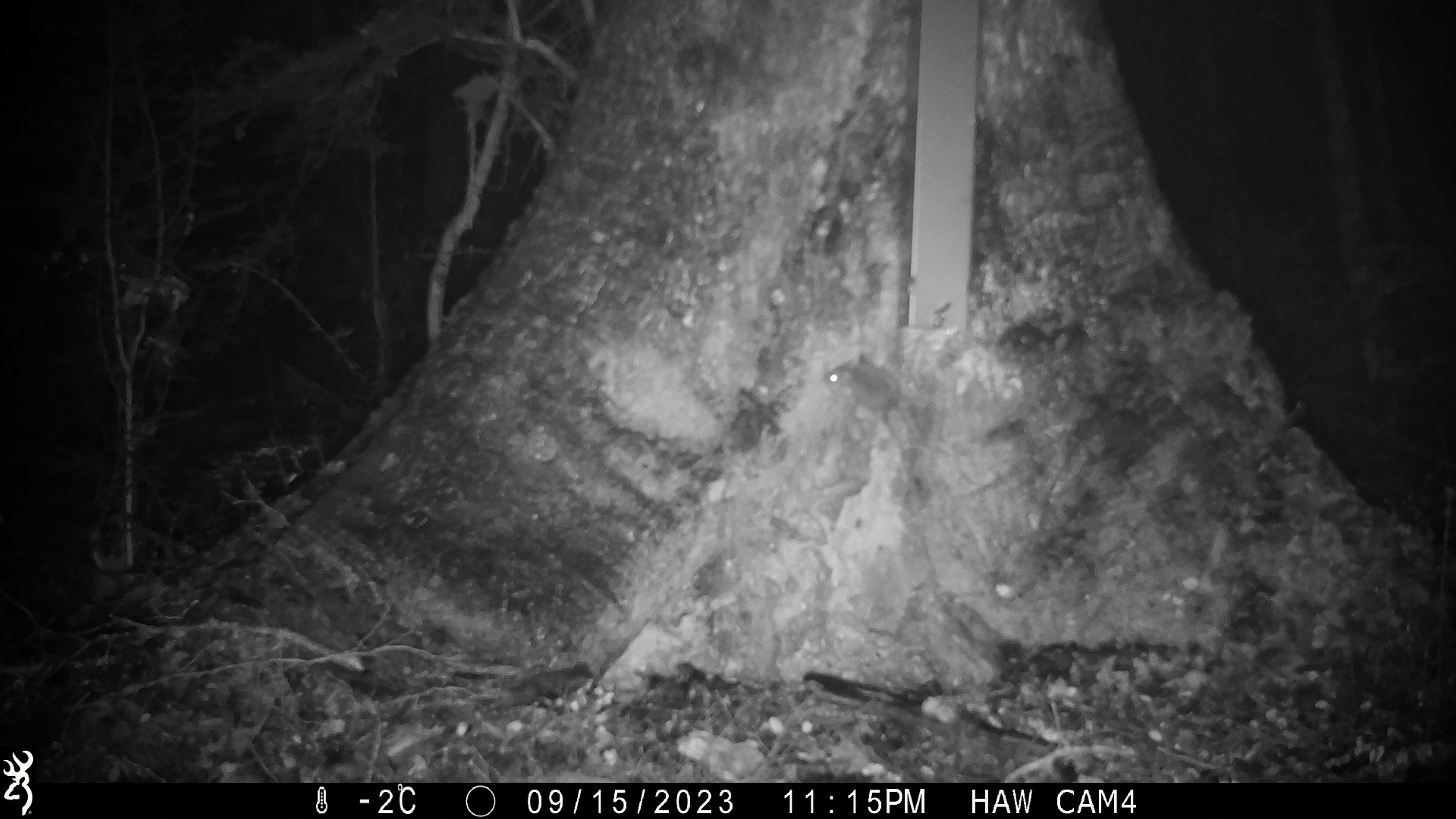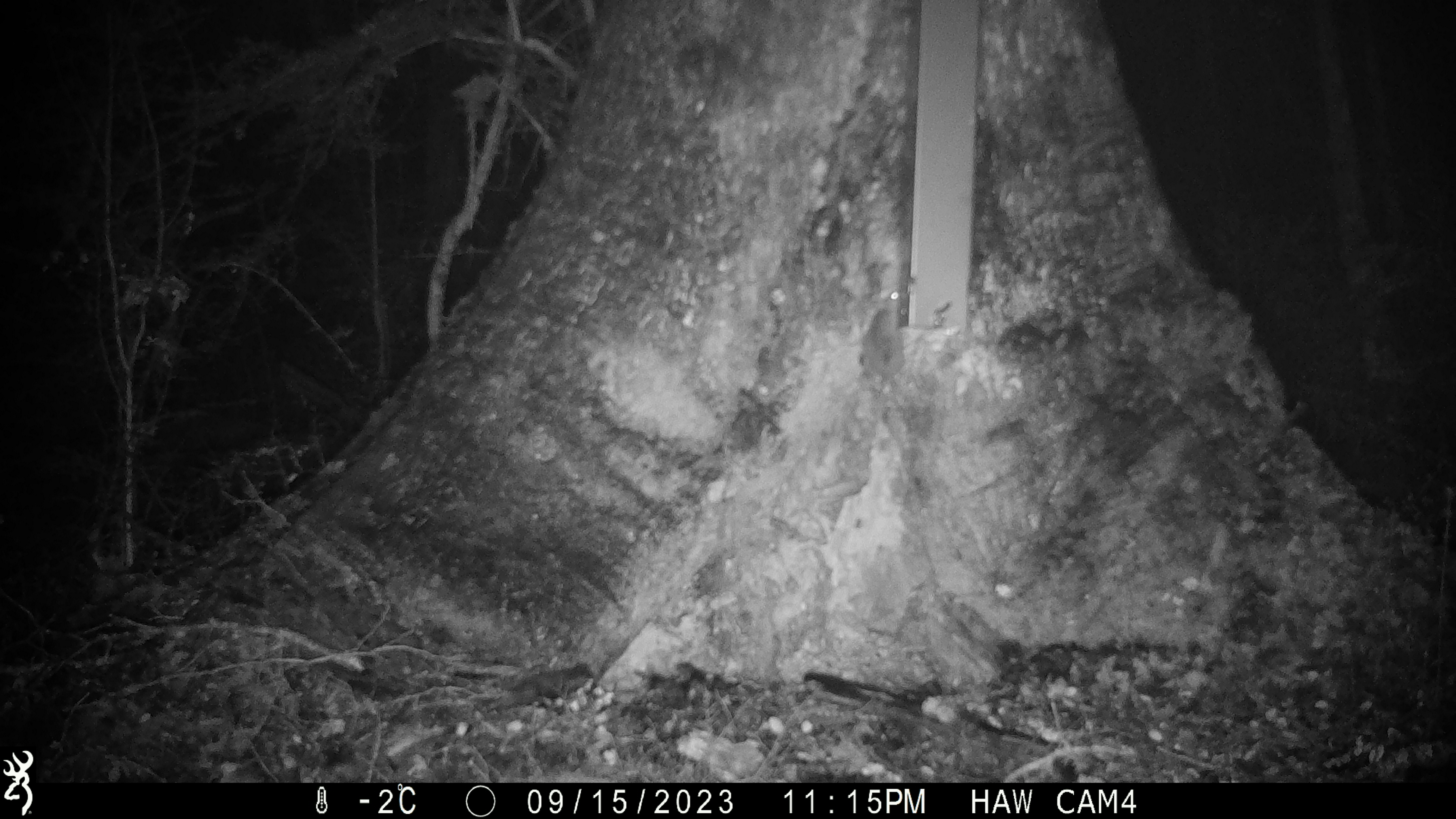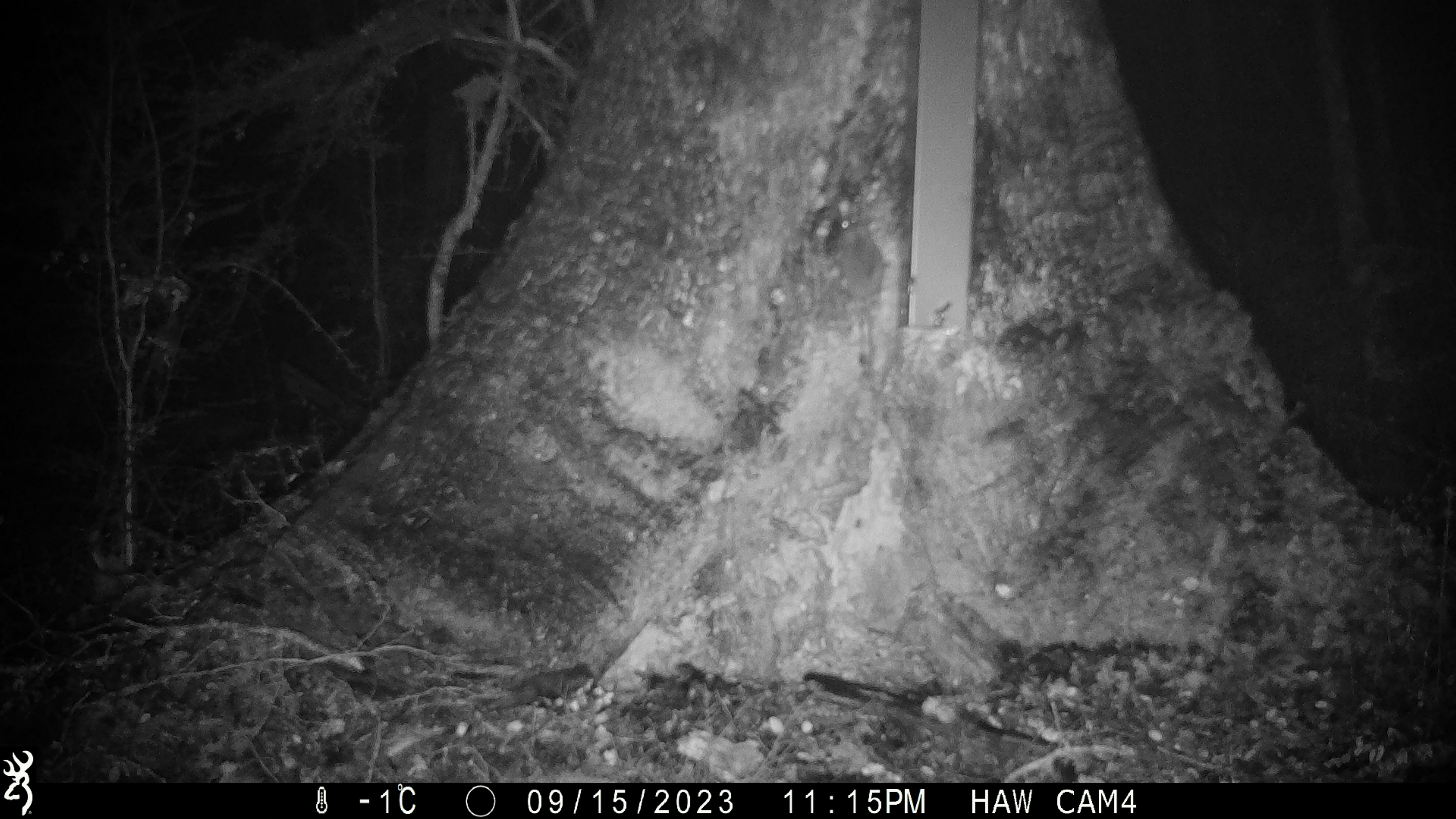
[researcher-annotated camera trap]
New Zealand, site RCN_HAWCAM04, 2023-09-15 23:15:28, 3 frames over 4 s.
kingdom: Animalia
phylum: Chordata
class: Mammalia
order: Rodentia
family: Muridae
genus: Mus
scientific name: Mus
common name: mouse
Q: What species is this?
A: Mouse (Mus).